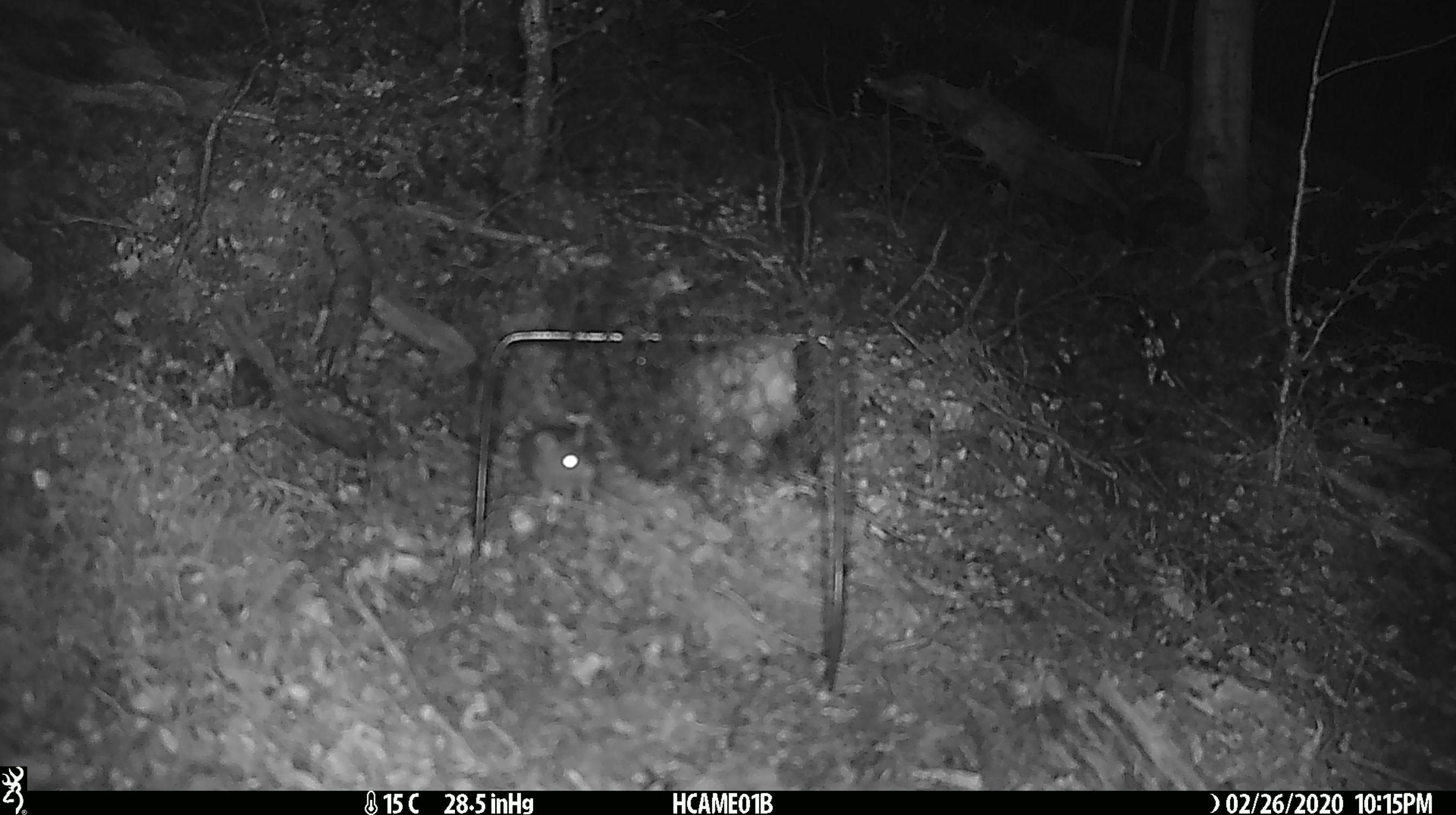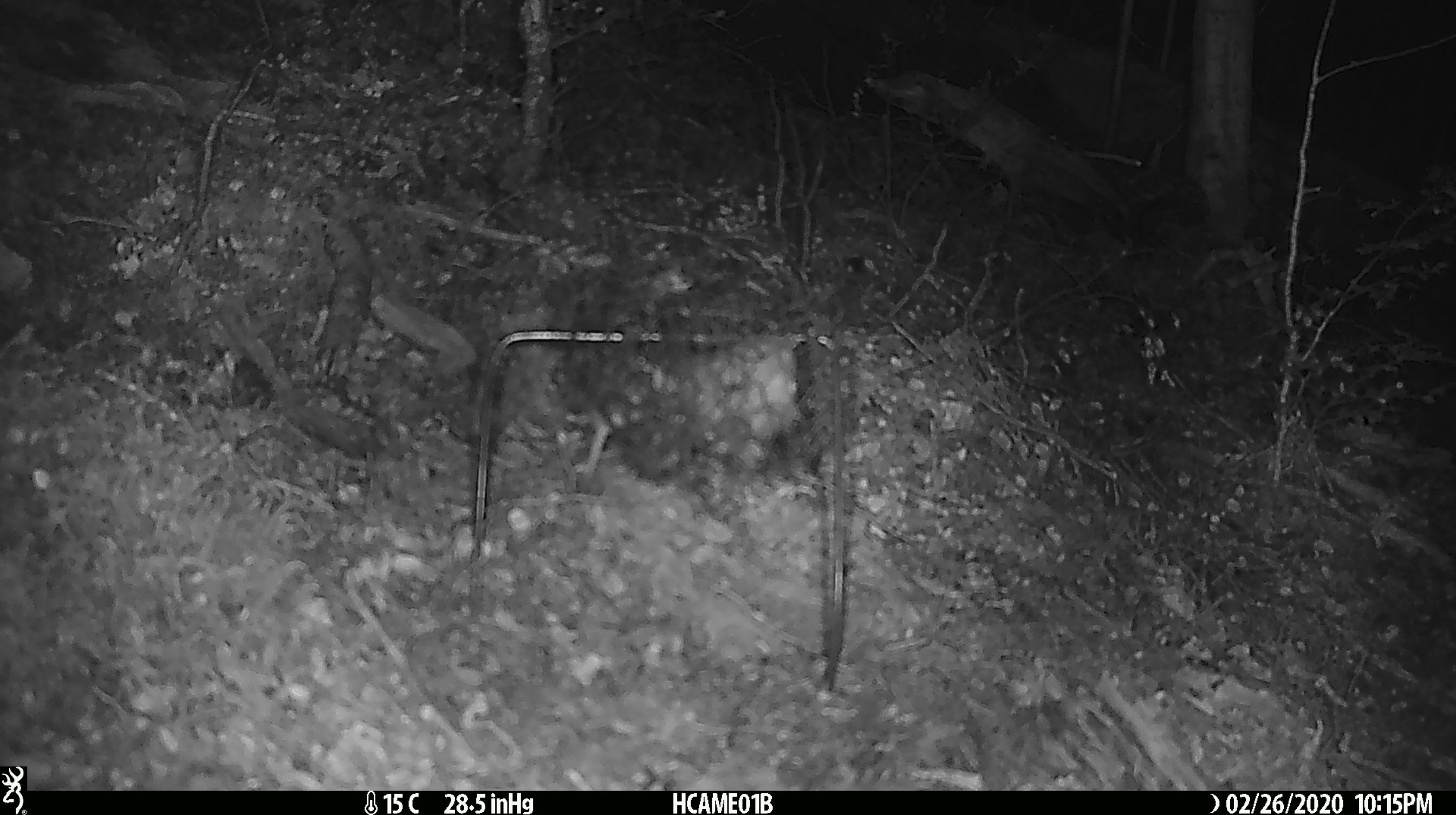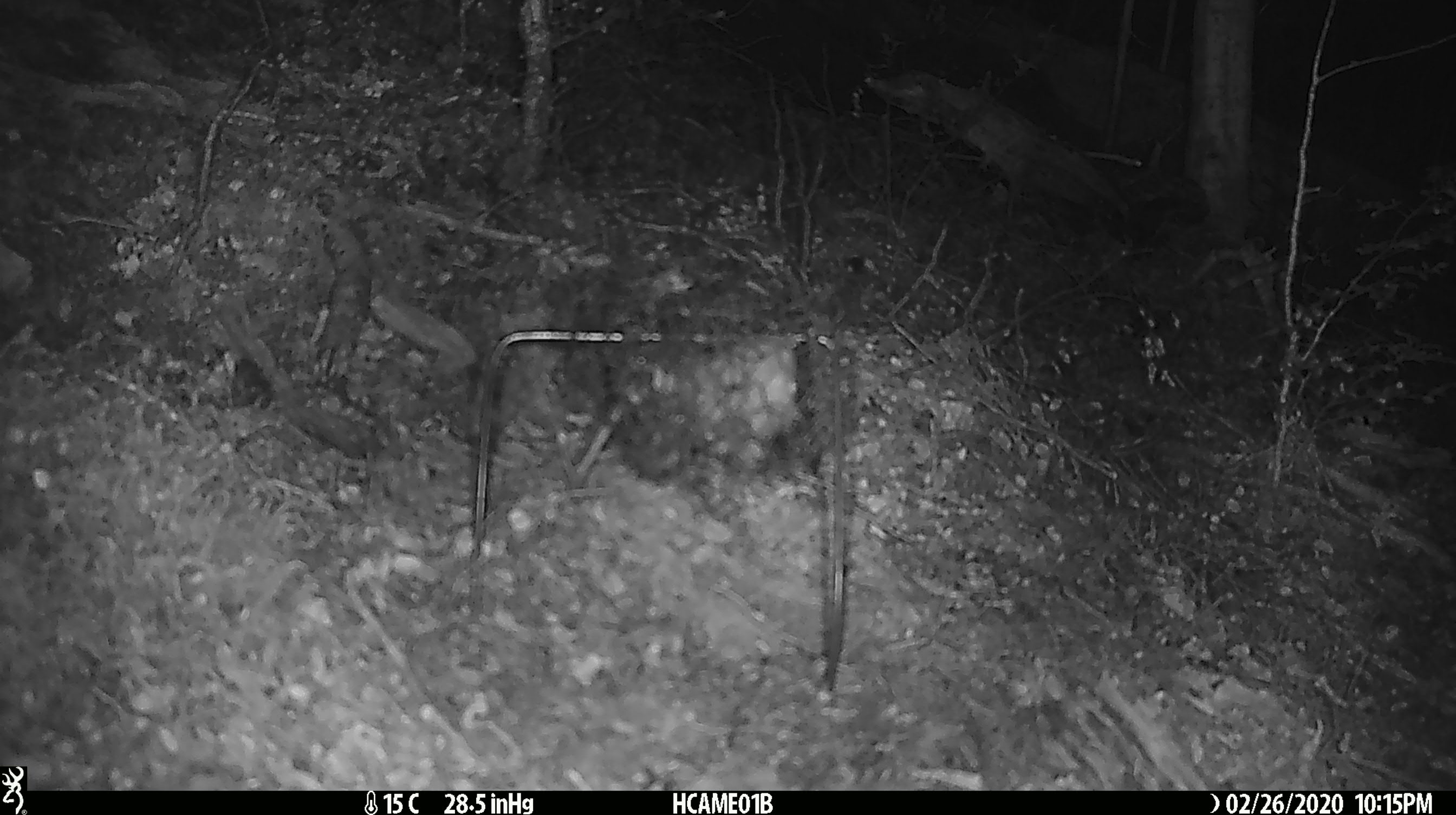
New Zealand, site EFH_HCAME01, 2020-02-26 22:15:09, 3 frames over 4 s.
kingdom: Animalia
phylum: Chordata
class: Mammalia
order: Rodentia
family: Muridae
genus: Mus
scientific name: Mus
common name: mouse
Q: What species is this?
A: Mouse (Mus).